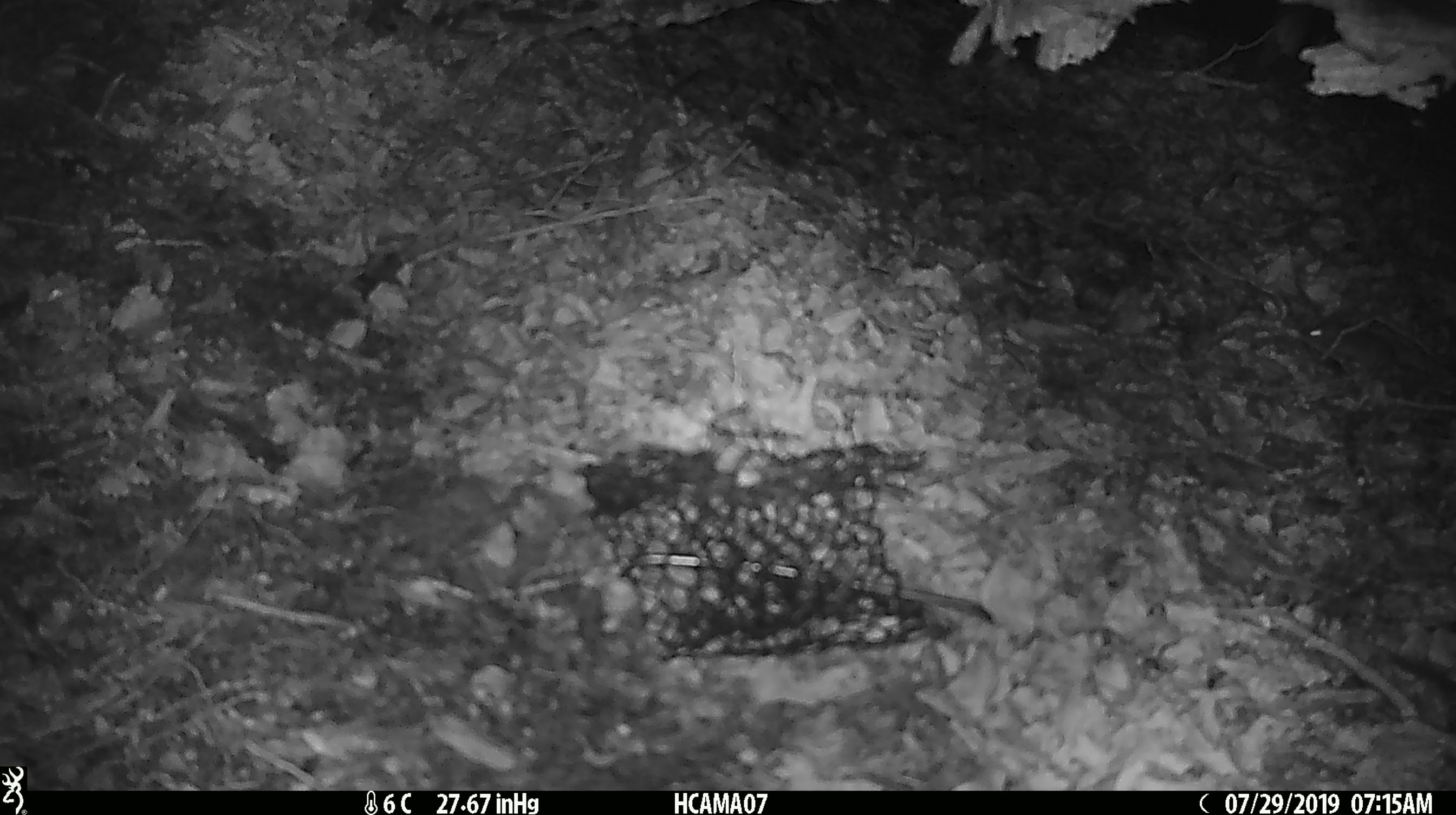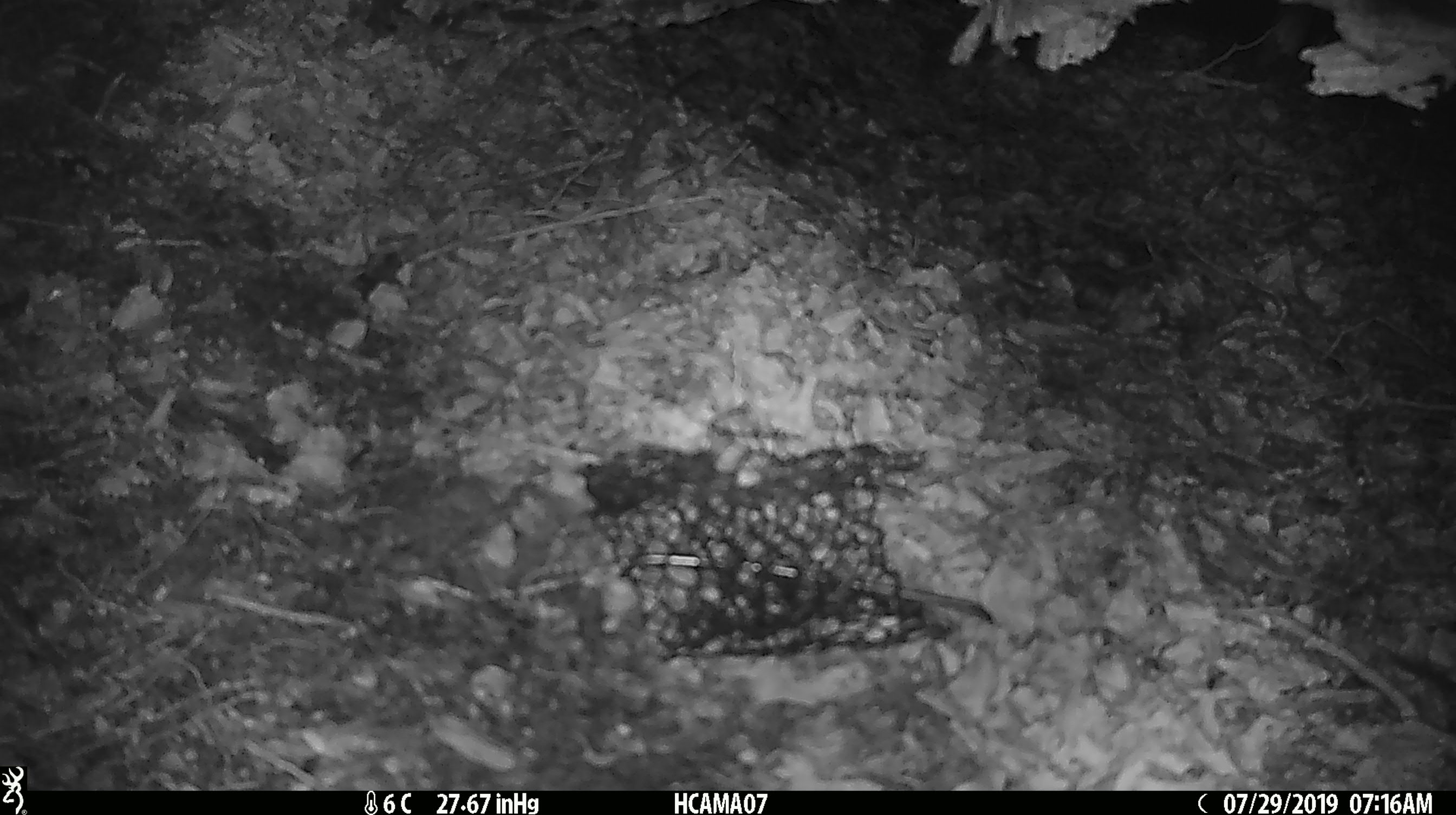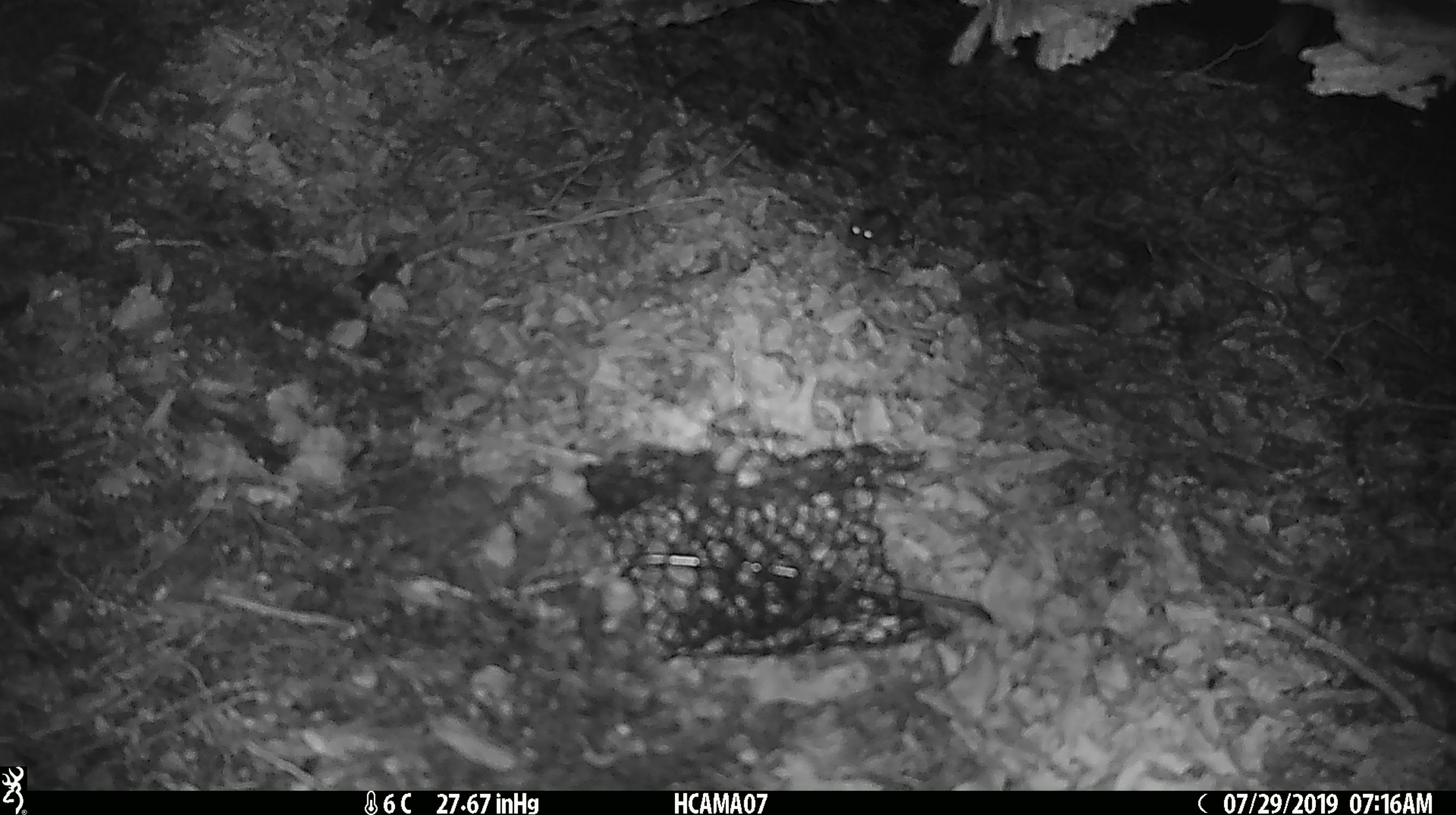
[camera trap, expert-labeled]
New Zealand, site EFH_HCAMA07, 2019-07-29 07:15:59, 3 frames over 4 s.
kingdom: Animalia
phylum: Chordata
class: Mammalia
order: Rodentia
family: Muridae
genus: Mus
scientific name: Mus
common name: mouse